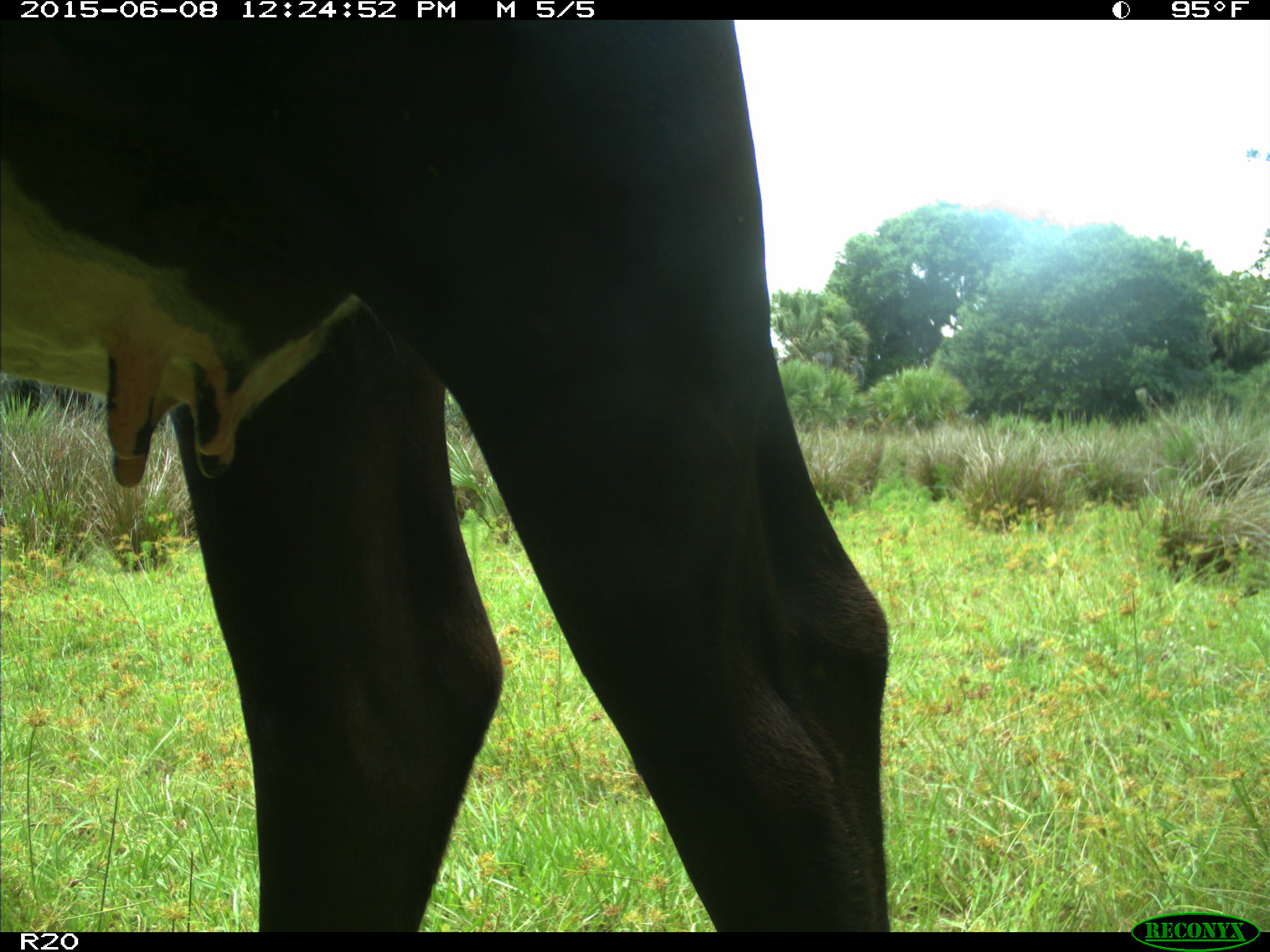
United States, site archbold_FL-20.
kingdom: Animalia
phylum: Chordata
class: Mammalia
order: Artiodactyla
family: Bovidae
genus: Bos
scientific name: Bos taurus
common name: domestic cow